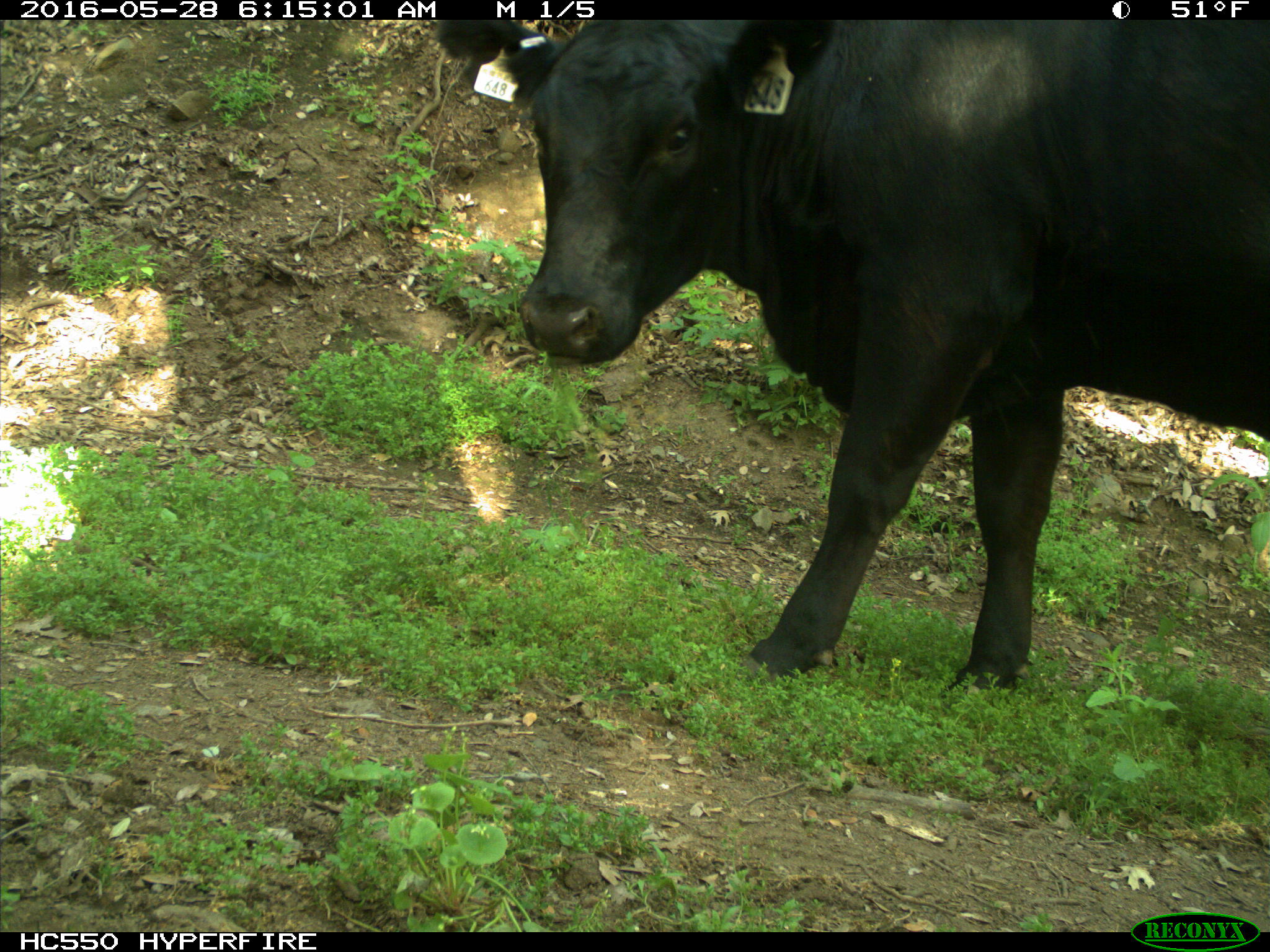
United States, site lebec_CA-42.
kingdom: Animalia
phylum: Chordata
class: Mammalia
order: Artiodactyla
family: Bovidae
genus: Bos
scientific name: Bos taurus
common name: domestic cow